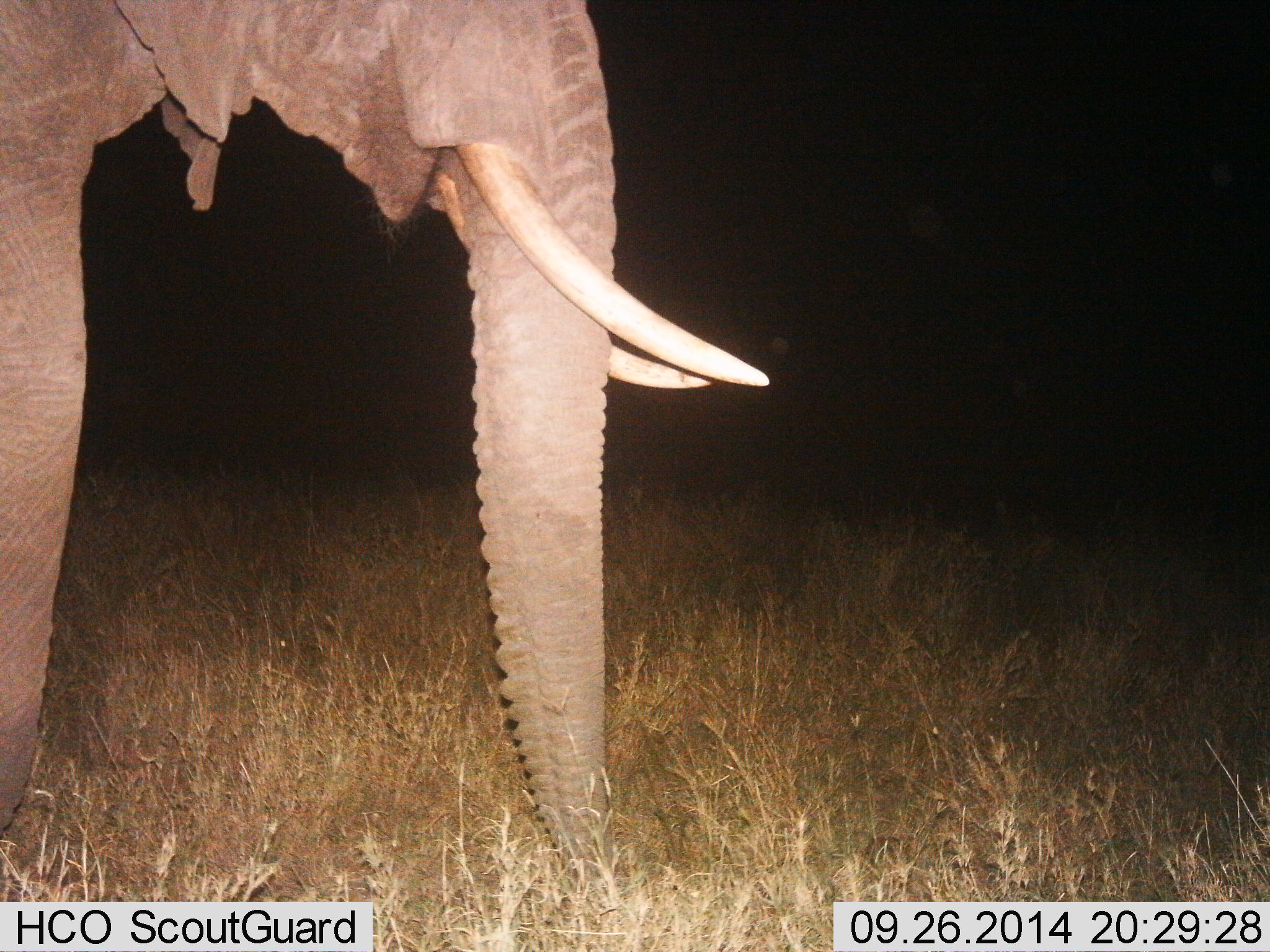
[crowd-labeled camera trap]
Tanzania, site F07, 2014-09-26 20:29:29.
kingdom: Animalia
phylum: Chordata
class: Mammalia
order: Proboscidea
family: Elephantidae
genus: Loxodonta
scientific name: Loxodonta africana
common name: african bush elephant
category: elephant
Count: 1.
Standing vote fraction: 100%.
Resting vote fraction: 0%.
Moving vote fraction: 0%.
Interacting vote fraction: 0%.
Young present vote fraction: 0%.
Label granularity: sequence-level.